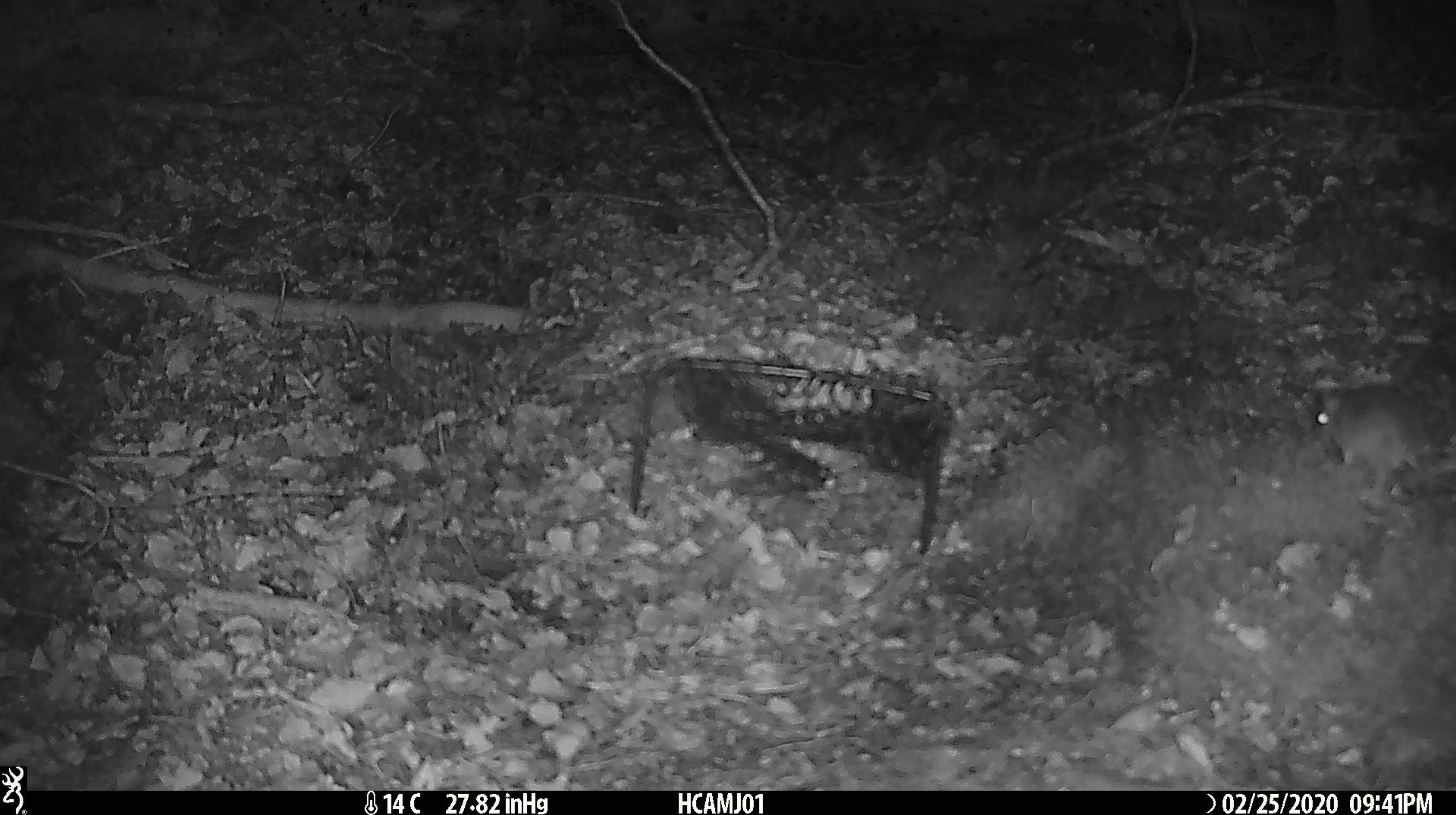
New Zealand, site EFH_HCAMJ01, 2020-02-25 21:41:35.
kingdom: Animalia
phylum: Chordata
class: Mammalia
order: Rodentia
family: Muridae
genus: Mus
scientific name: Mus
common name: mouse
Mouse (Mus).